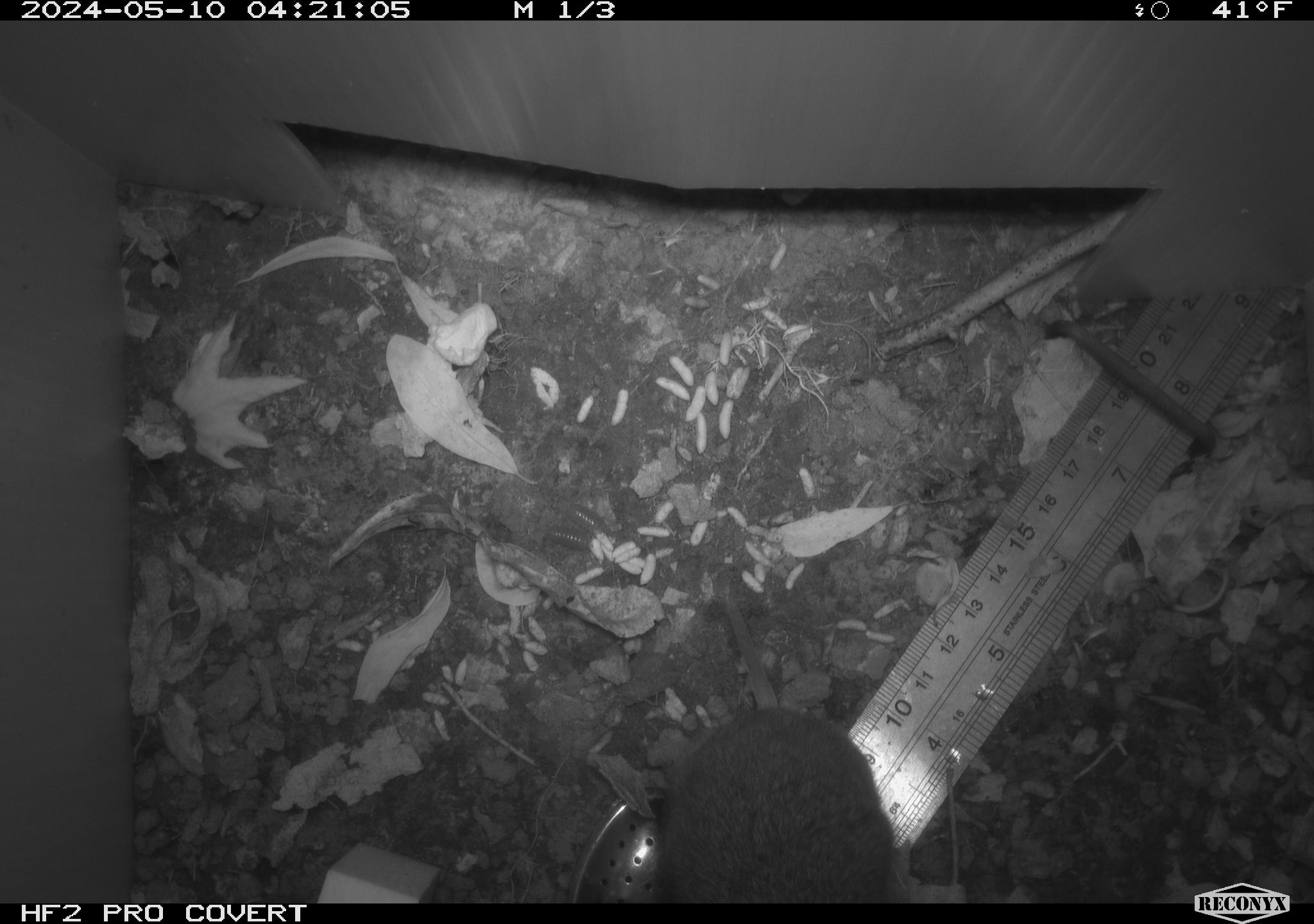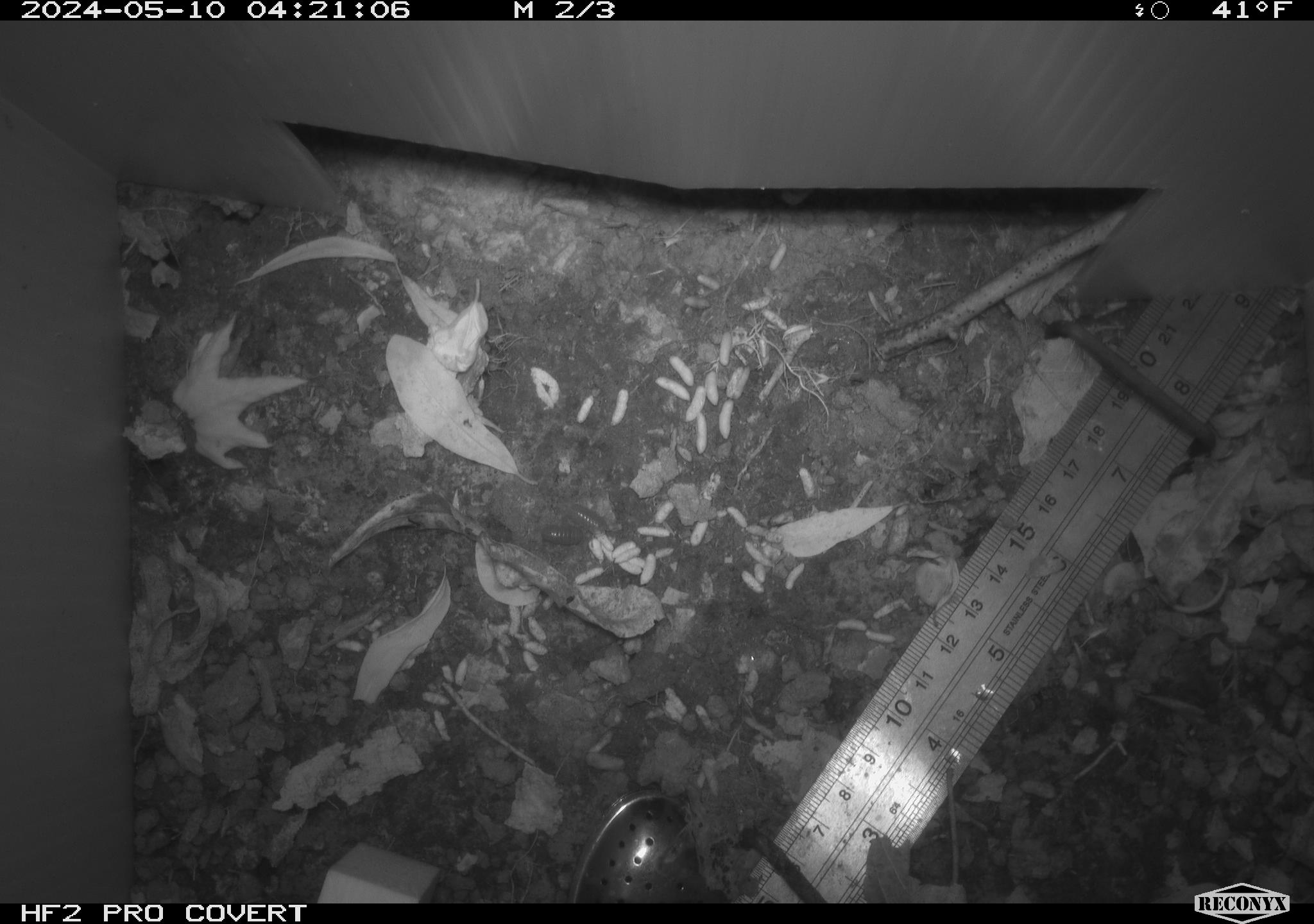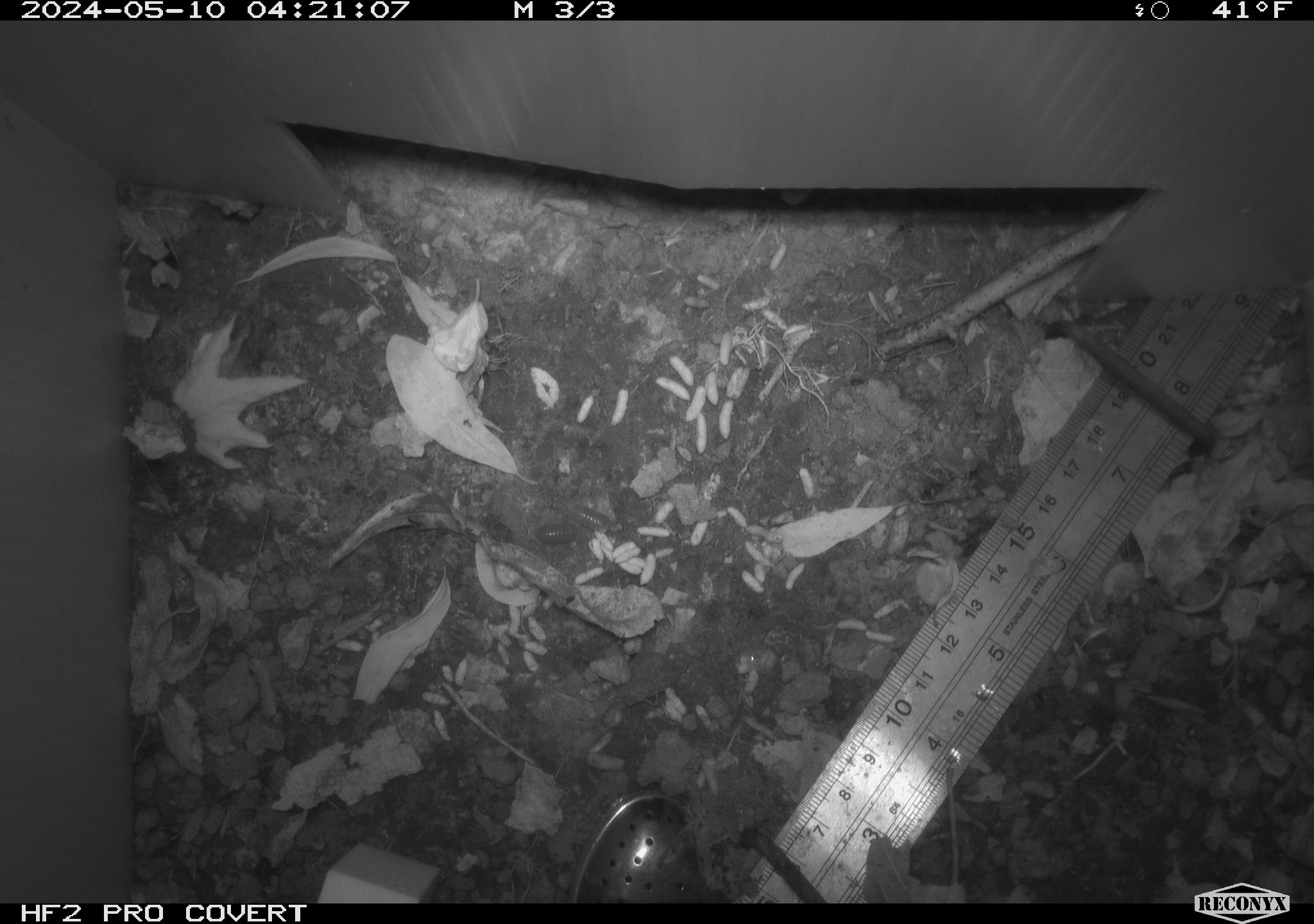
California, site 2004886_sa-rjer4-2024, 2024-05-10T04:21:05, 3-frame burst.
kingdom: Animalia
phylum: Chordata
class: Mammalia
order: Rodentia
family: Cricetidae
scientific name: Arvicolinae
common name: voles, lemmings, and muskrats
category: arvicolinae subfamily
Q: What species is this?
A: Arvicolinae subfamily (voles, lemmings, and muskrats) (Arvicolinae).